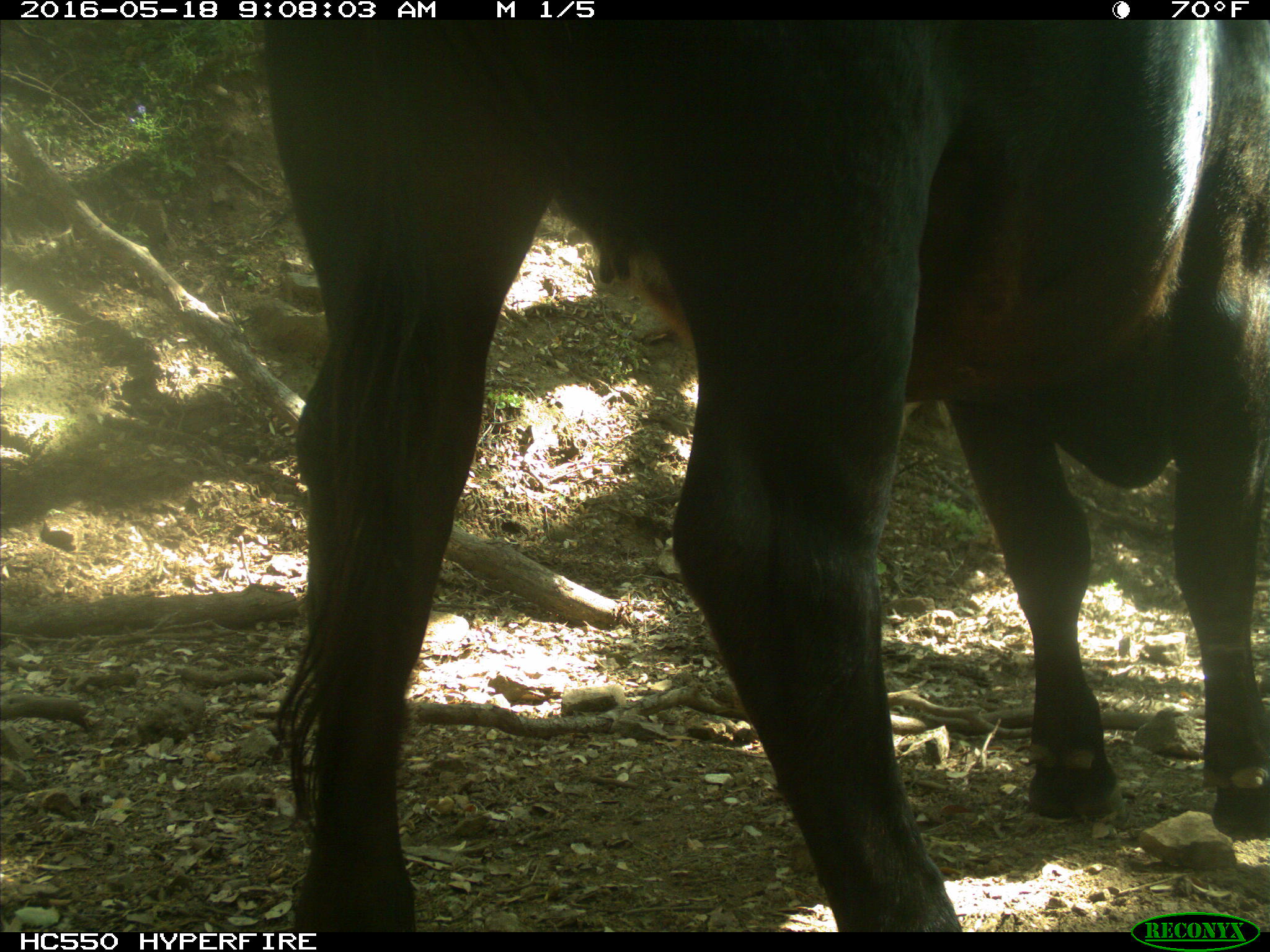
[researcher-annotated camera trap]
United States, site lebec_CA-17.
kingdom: Animalia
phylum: Chordata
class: Mammalia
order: Artiodactyla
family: Bovidae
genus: Bos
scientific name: Bos taurus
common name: domestic cow